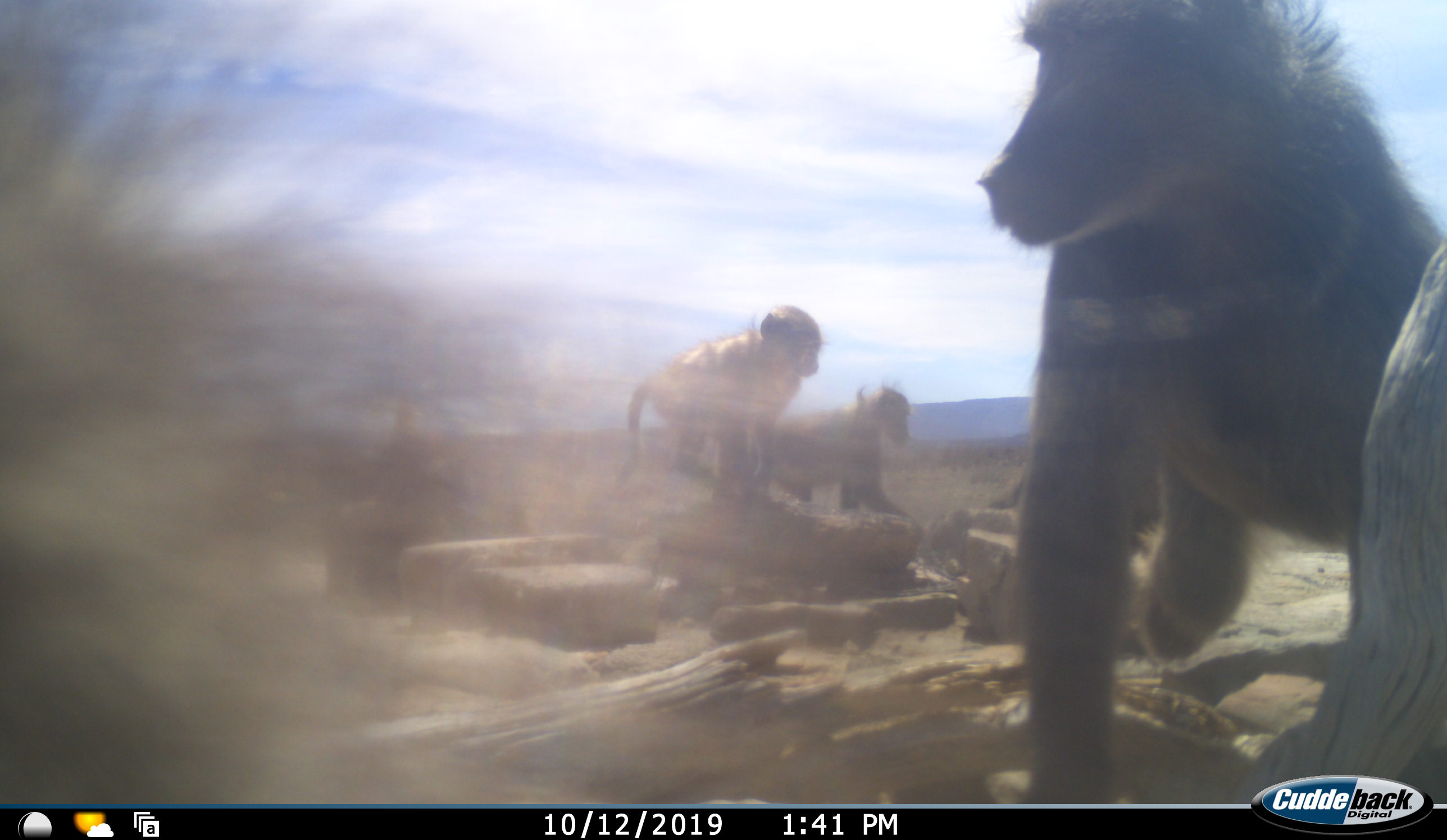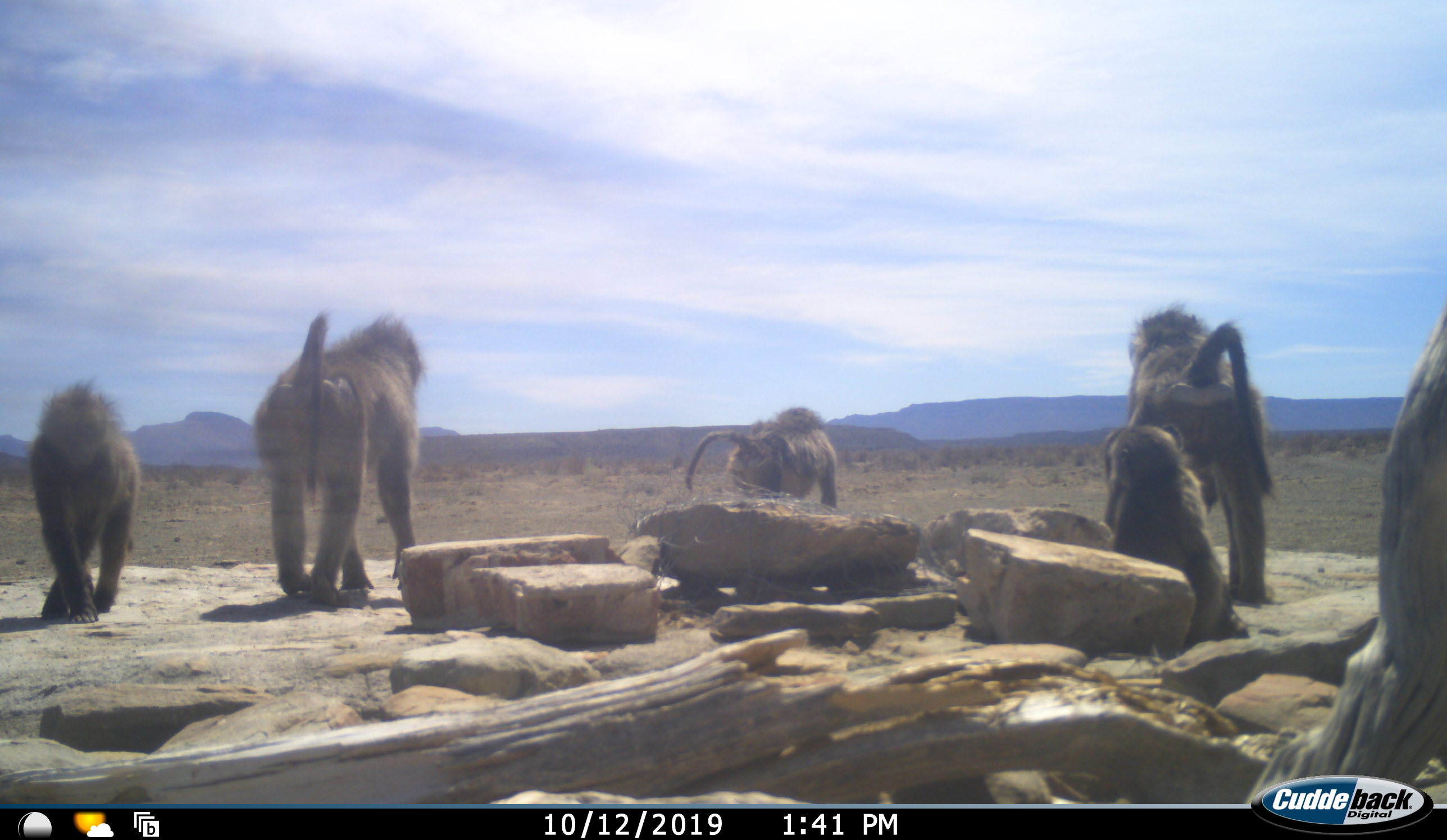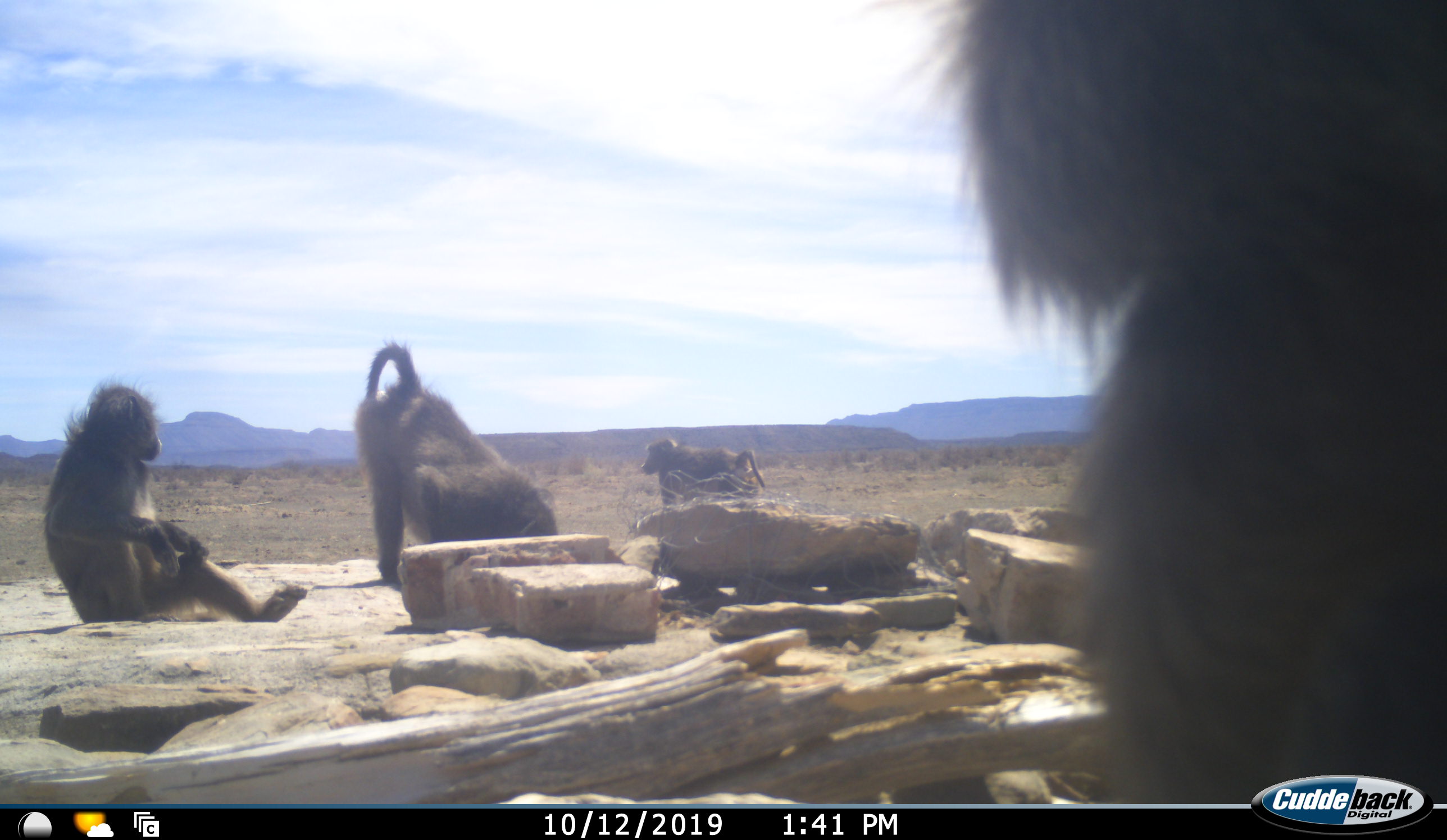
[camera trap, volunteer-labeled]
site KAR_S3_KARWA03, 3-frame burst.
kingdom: Animalia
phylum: Chordata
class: Mammalia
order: Primates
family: Cercopithecidae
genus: Papio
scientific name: Papio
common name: baboon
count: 6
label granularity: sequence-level